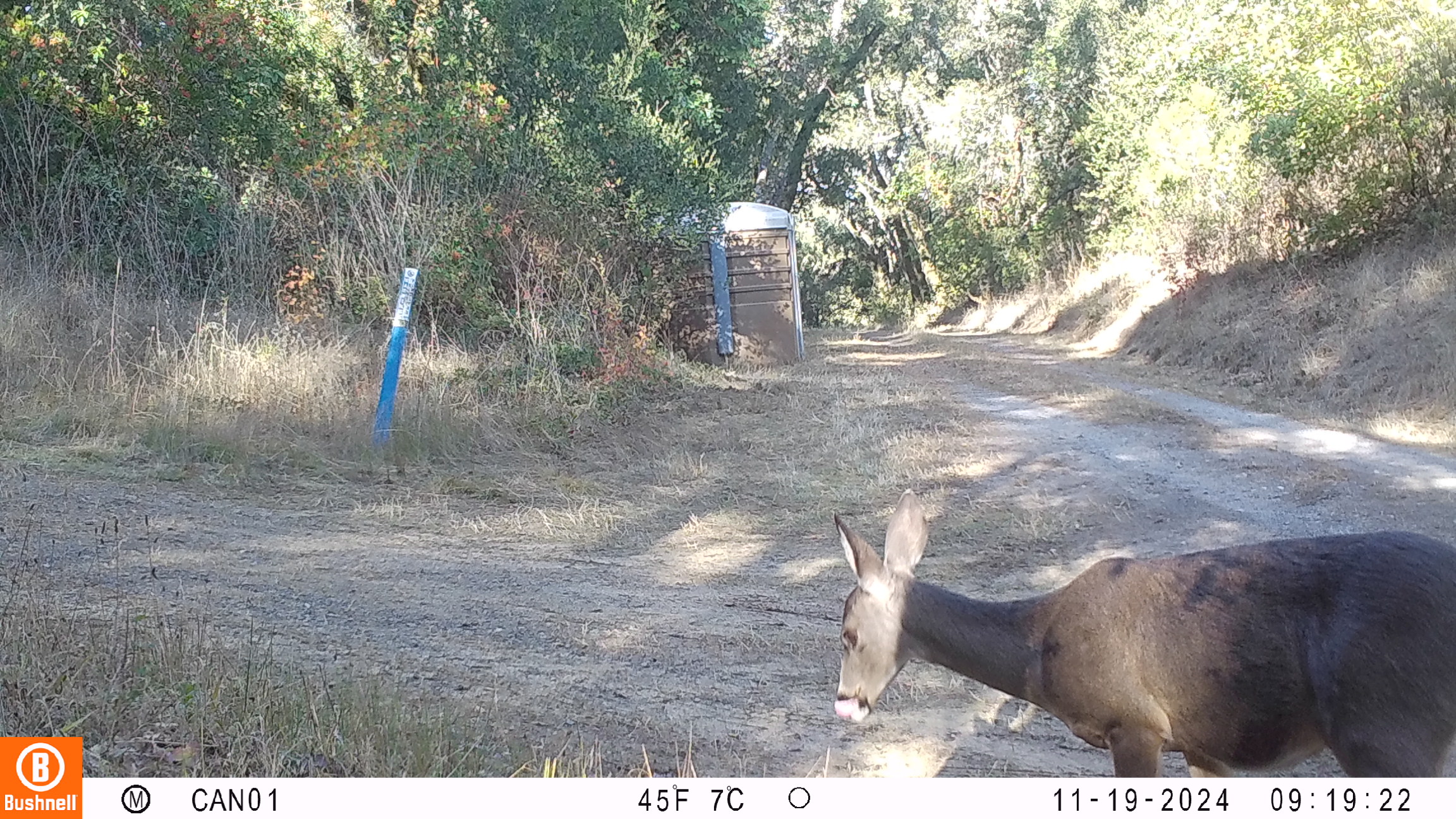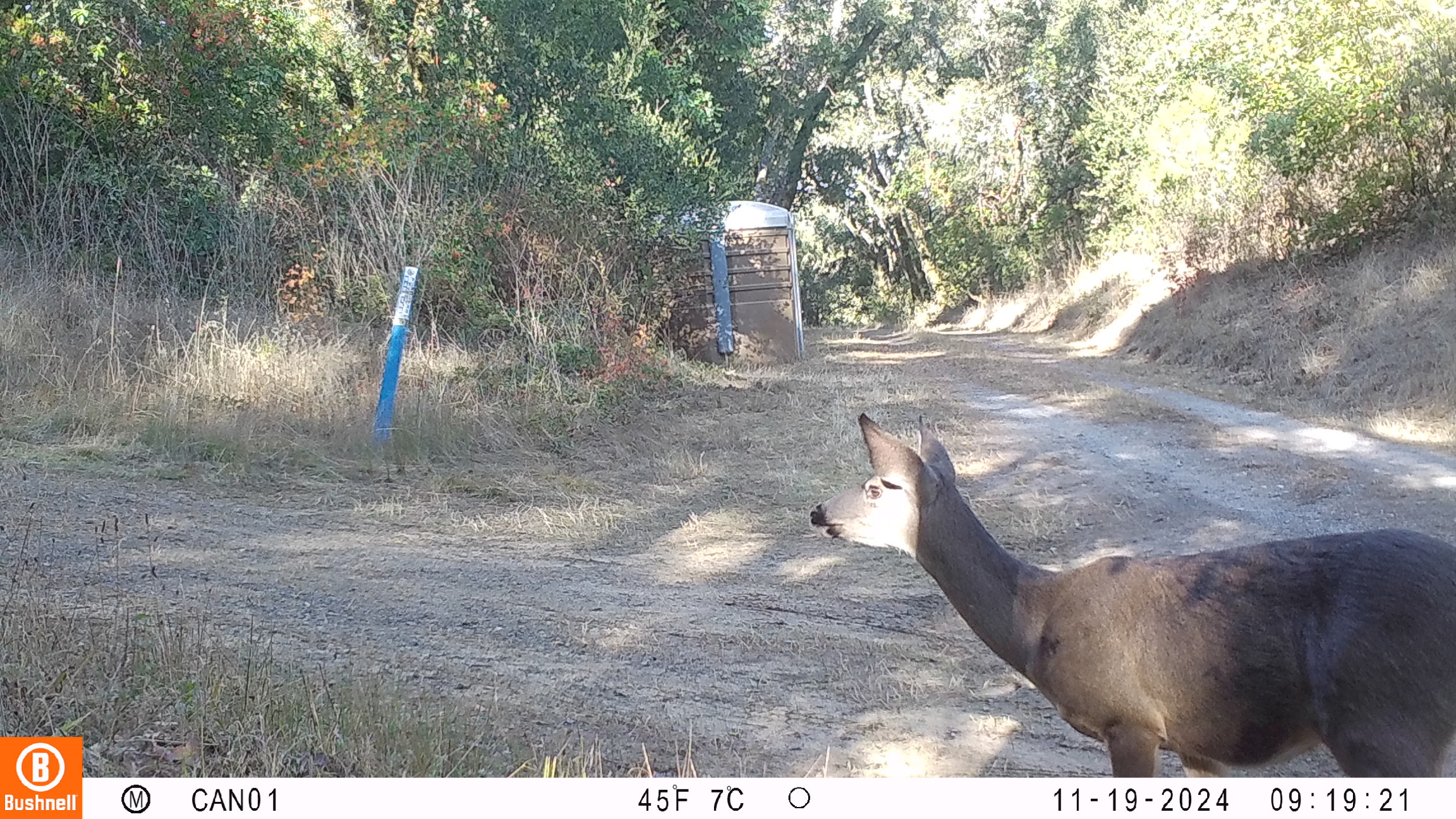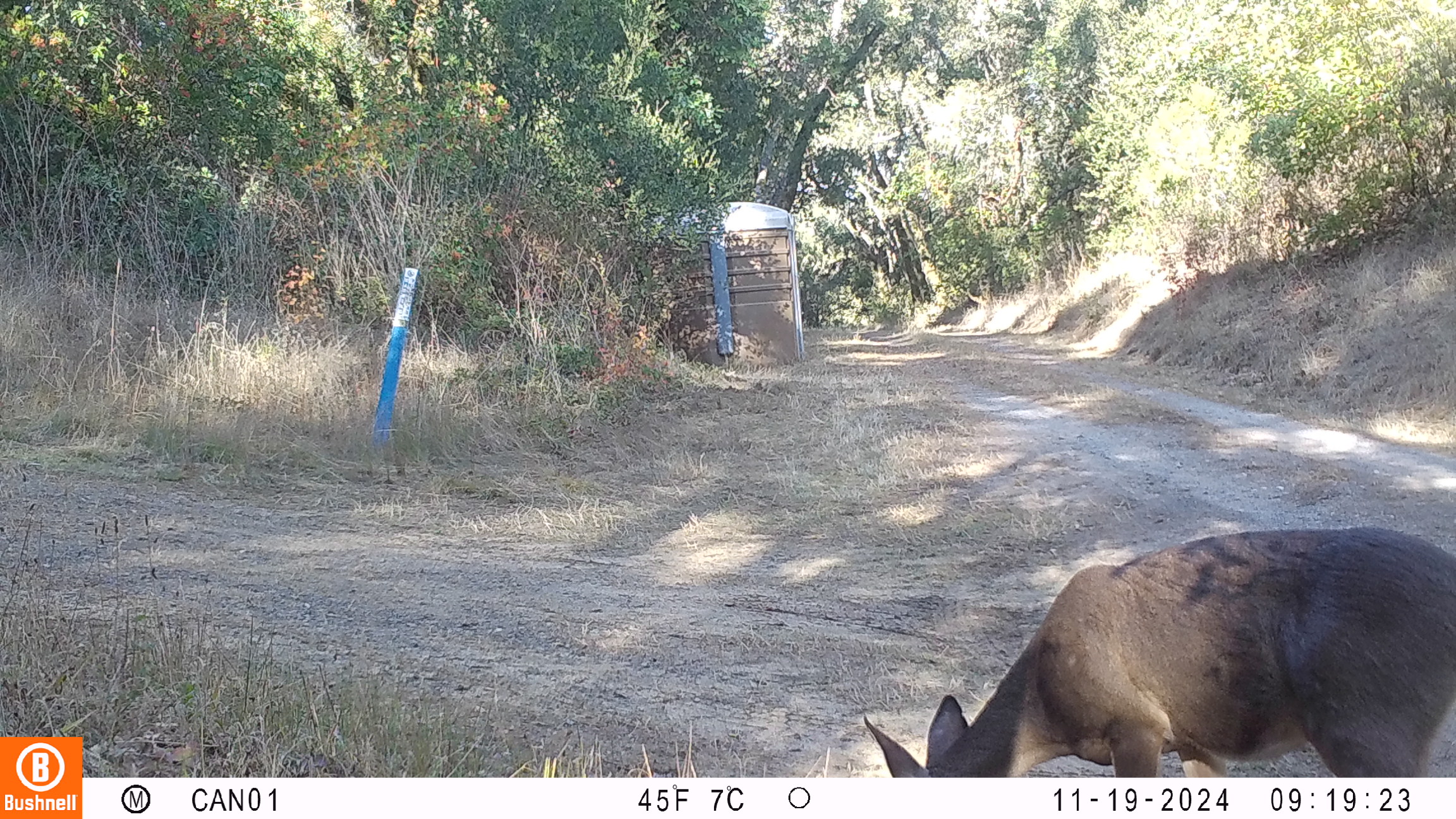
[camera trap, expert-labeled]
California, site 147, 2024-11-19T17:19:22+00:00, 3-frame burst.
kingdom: Animalia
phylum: Chordata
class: Mammalia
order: Artiodactyla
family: Cervidae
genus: Odocoileus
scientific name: Odocoileus hemionus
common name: mule deer